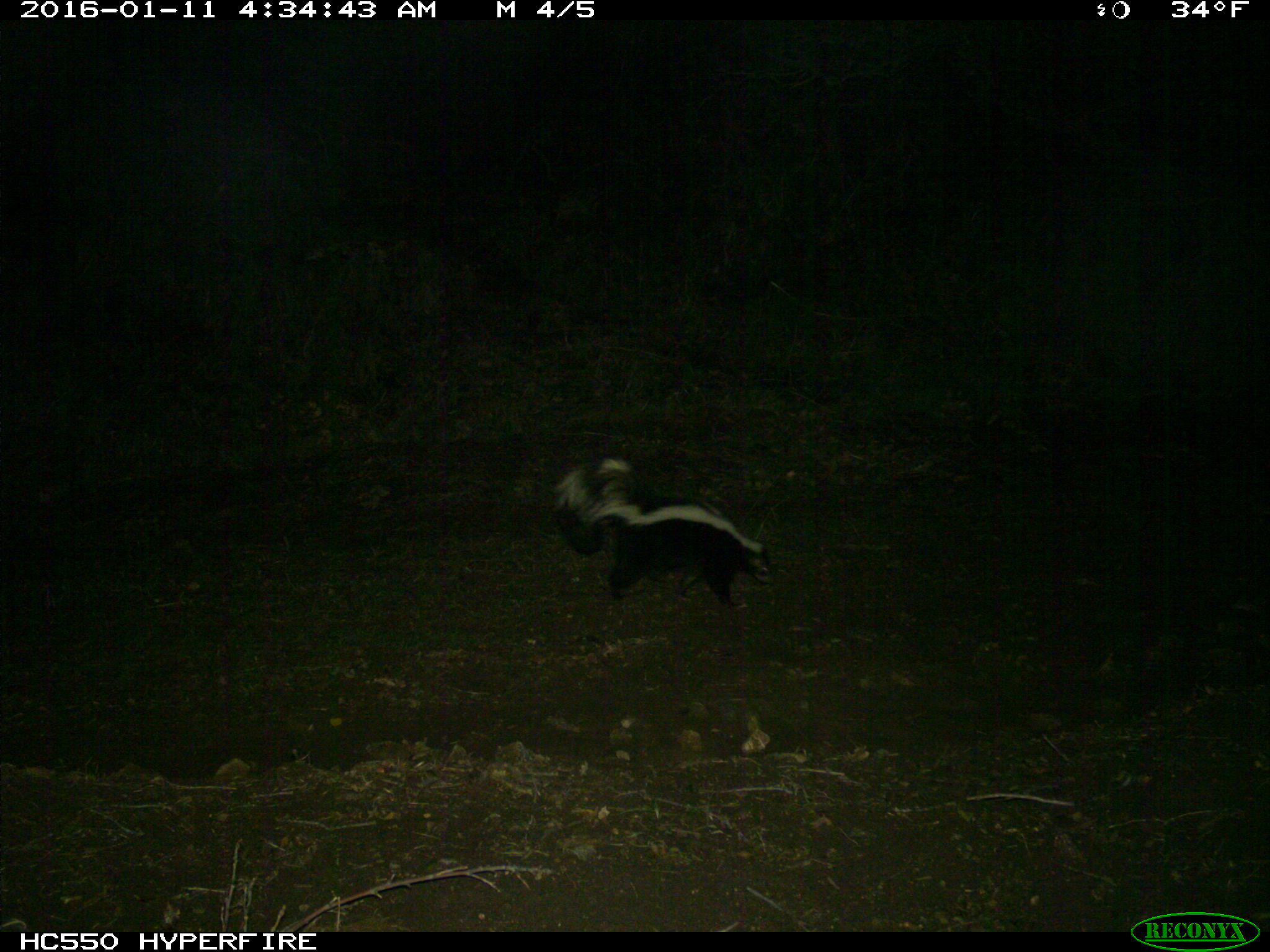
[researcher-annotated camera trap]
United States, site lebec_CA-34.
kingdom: Animalia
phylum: Chordata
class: Mammalia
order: Carnivora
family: Mephitidae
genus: Mephitis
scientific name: Mephitis mephitis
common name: striped skunk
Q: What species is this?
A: Mephitis mephitis (striped skunk).